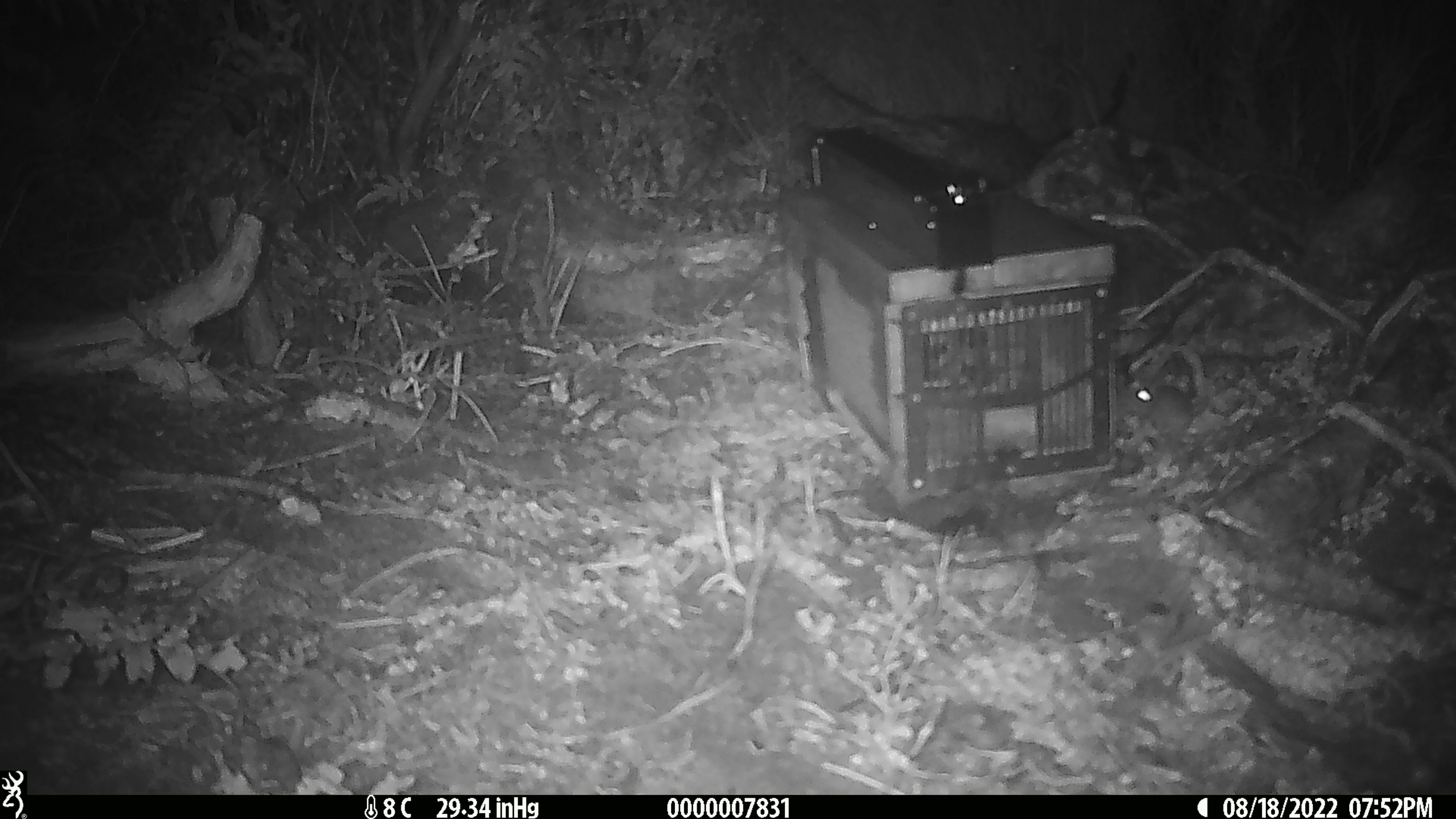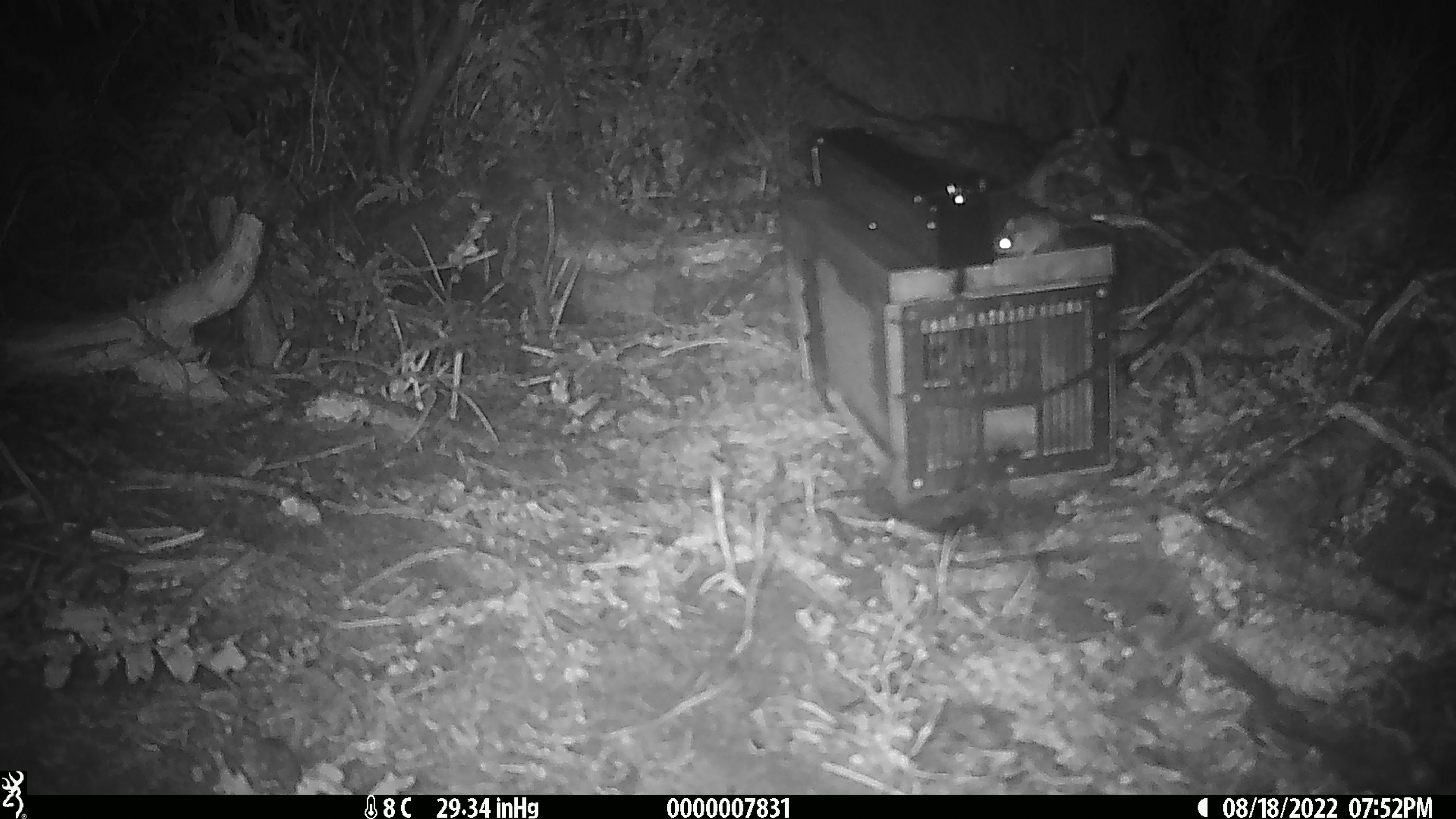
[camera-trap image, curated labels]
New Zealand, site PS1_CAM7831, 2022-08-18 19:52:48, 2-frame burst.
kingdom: Animalia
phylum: Chordata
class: Mammalia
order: Rodentia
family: Muridae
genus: Mus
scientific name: Mus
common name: mouse